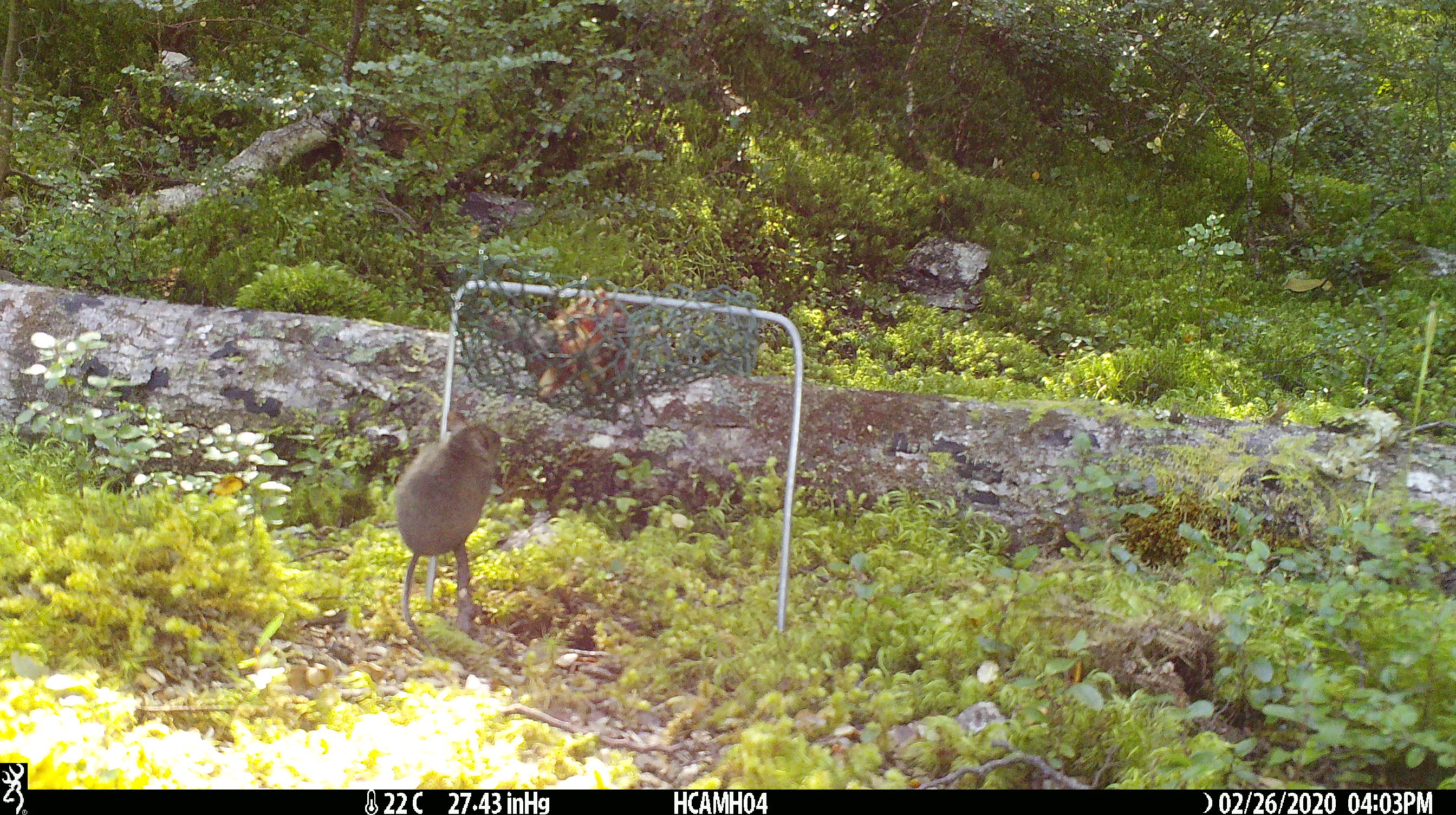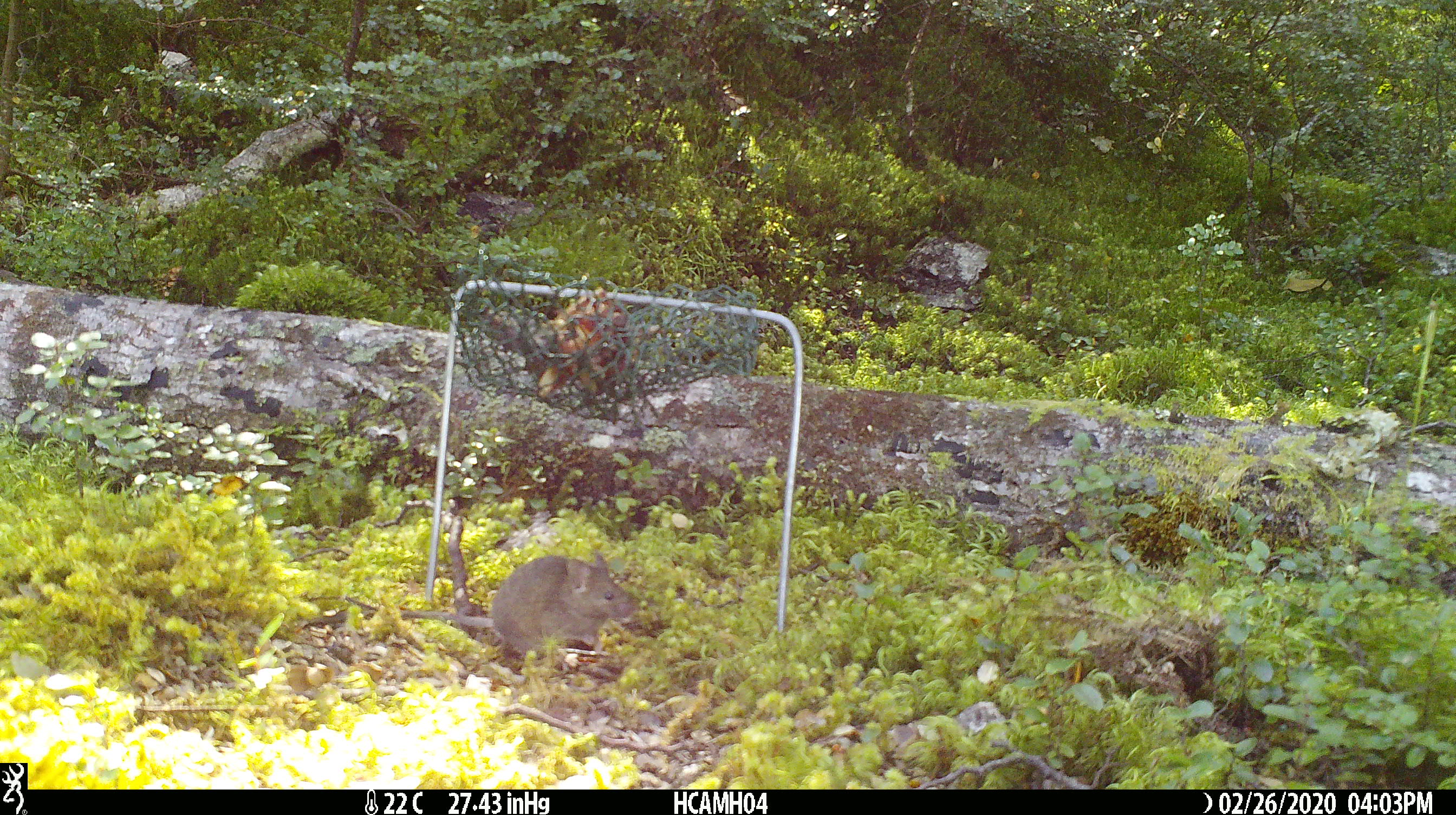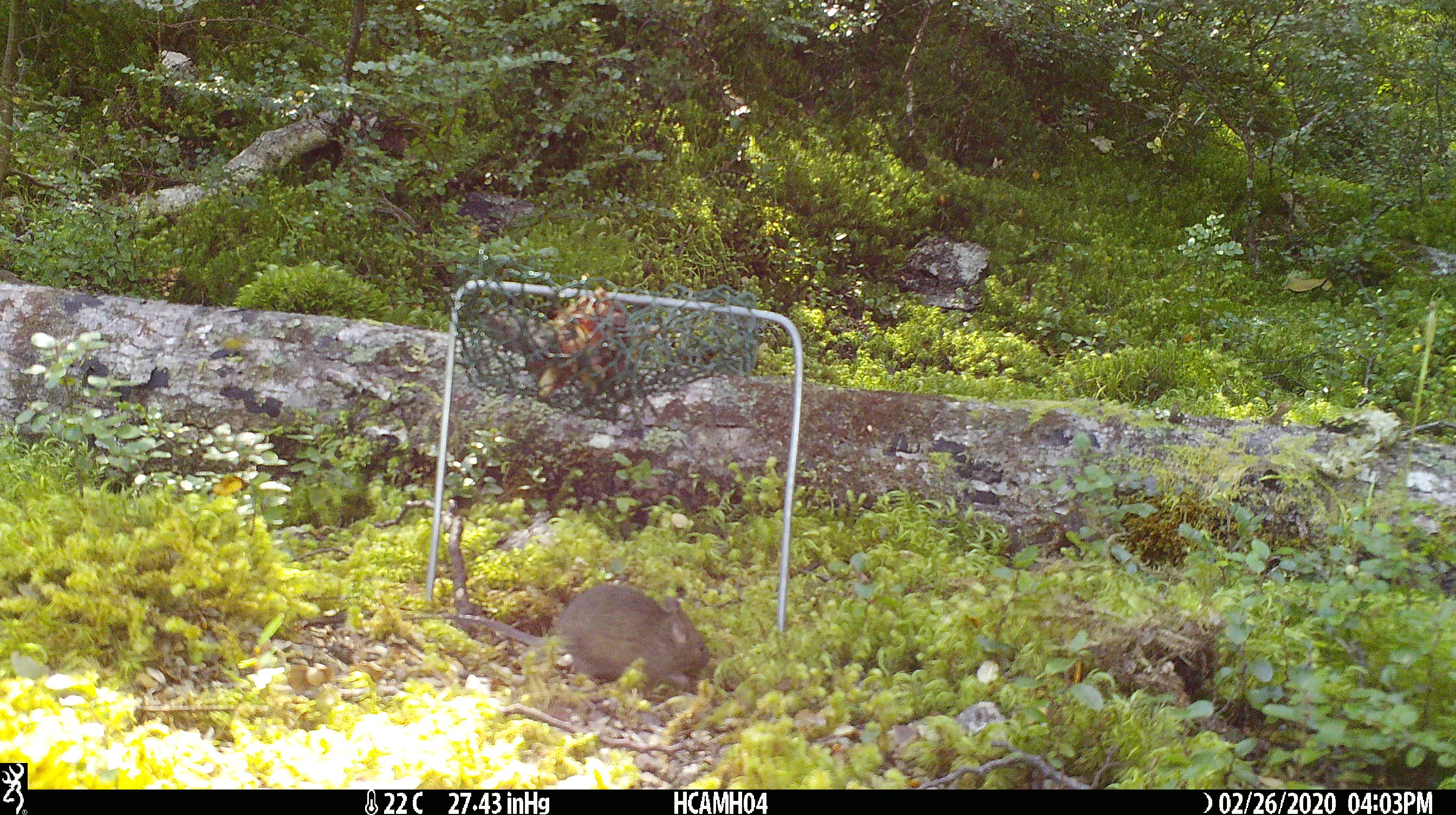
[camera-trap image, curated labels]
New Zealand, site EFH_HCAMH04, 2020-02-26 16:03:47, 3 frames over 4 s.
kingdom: Animalia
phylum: Chordata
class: Mammalia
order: Rodentia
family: Muridae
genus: Mus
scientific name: Mus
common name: mouse